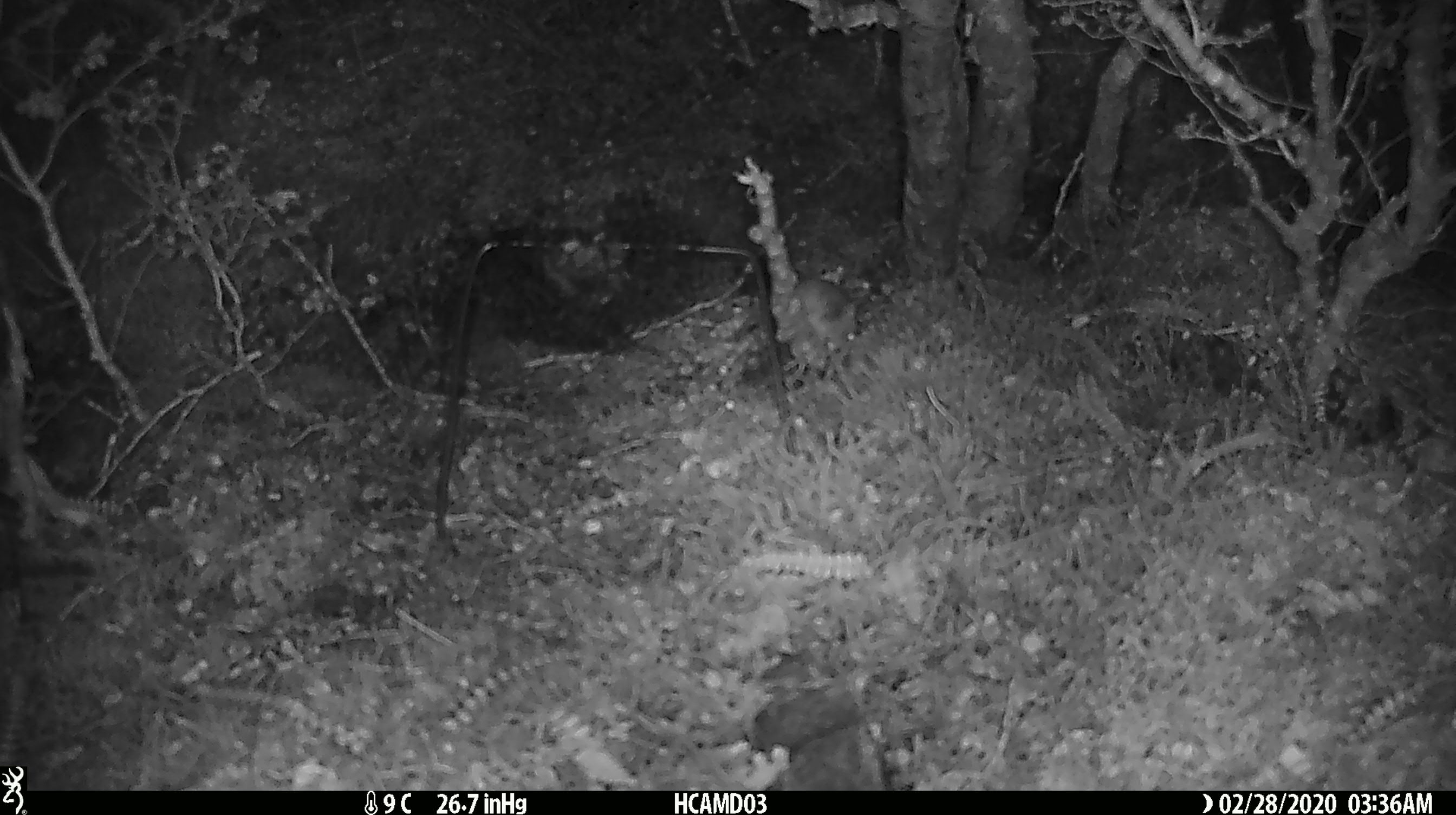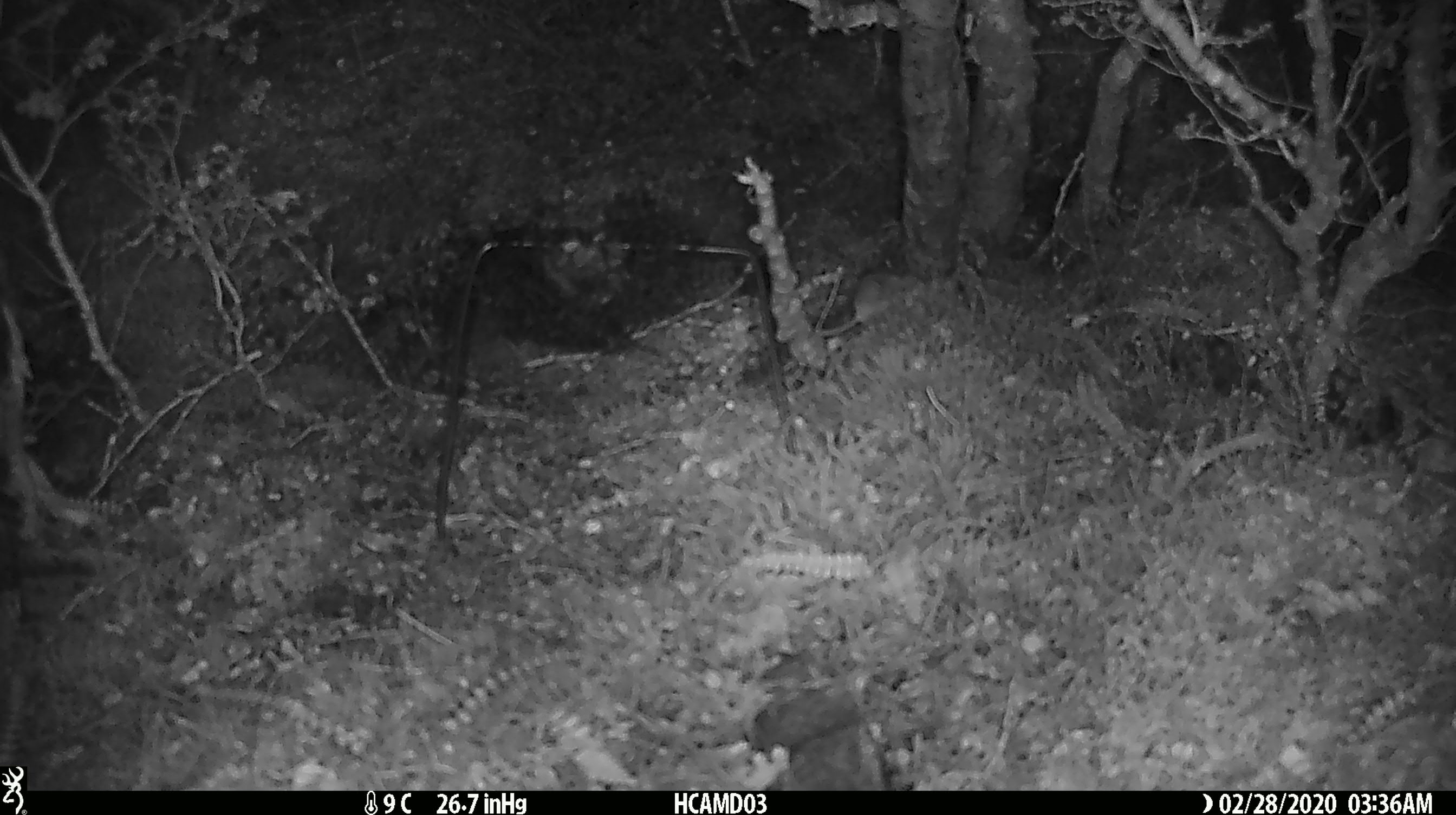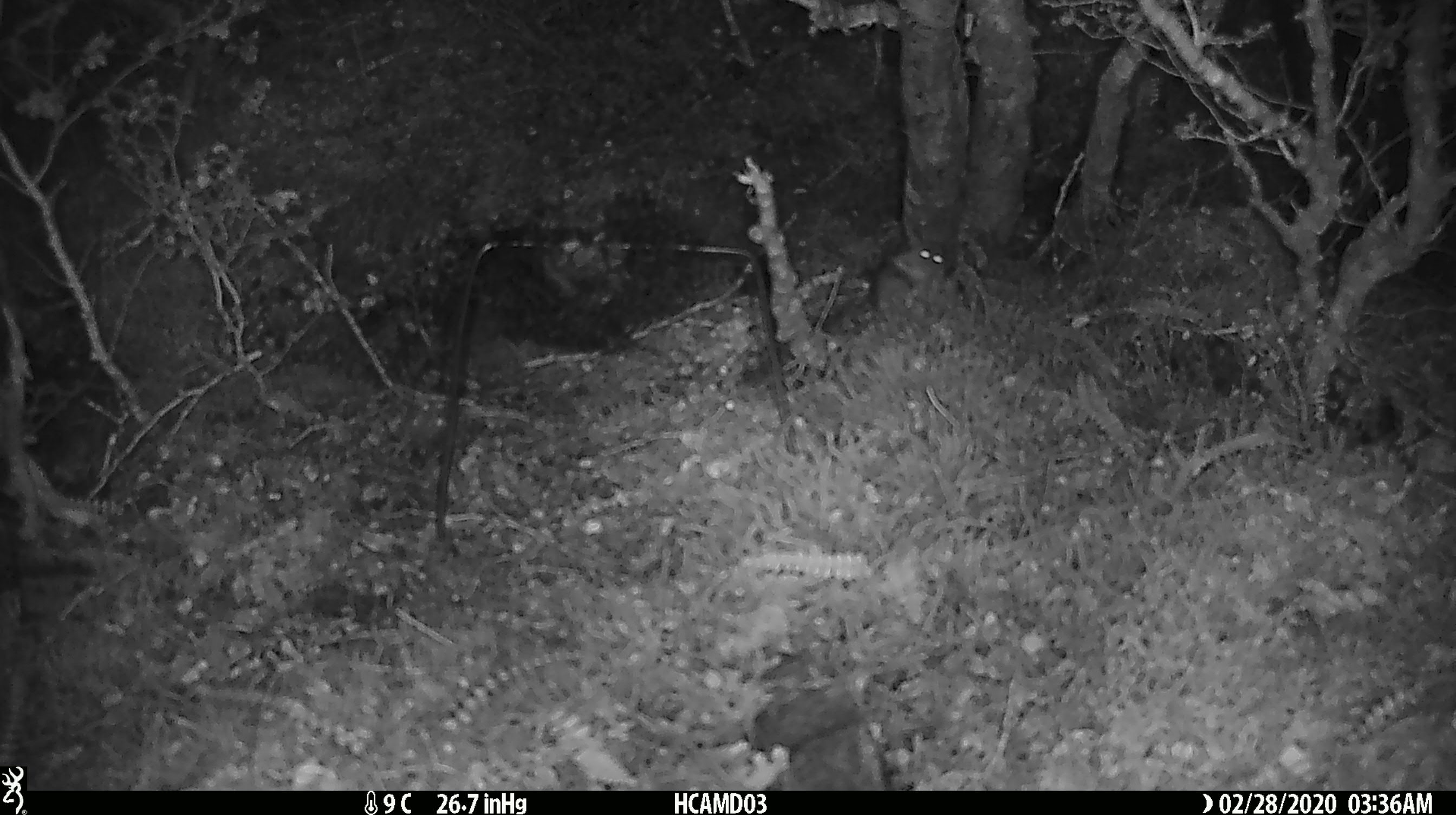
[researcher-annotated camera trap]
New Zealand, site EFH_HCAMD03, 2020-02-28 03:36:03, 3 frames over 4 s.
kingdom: Animalia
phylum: Chordata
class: Mammalia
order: Rodentia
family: Muridae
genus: Mus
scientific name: Mus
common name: mouse